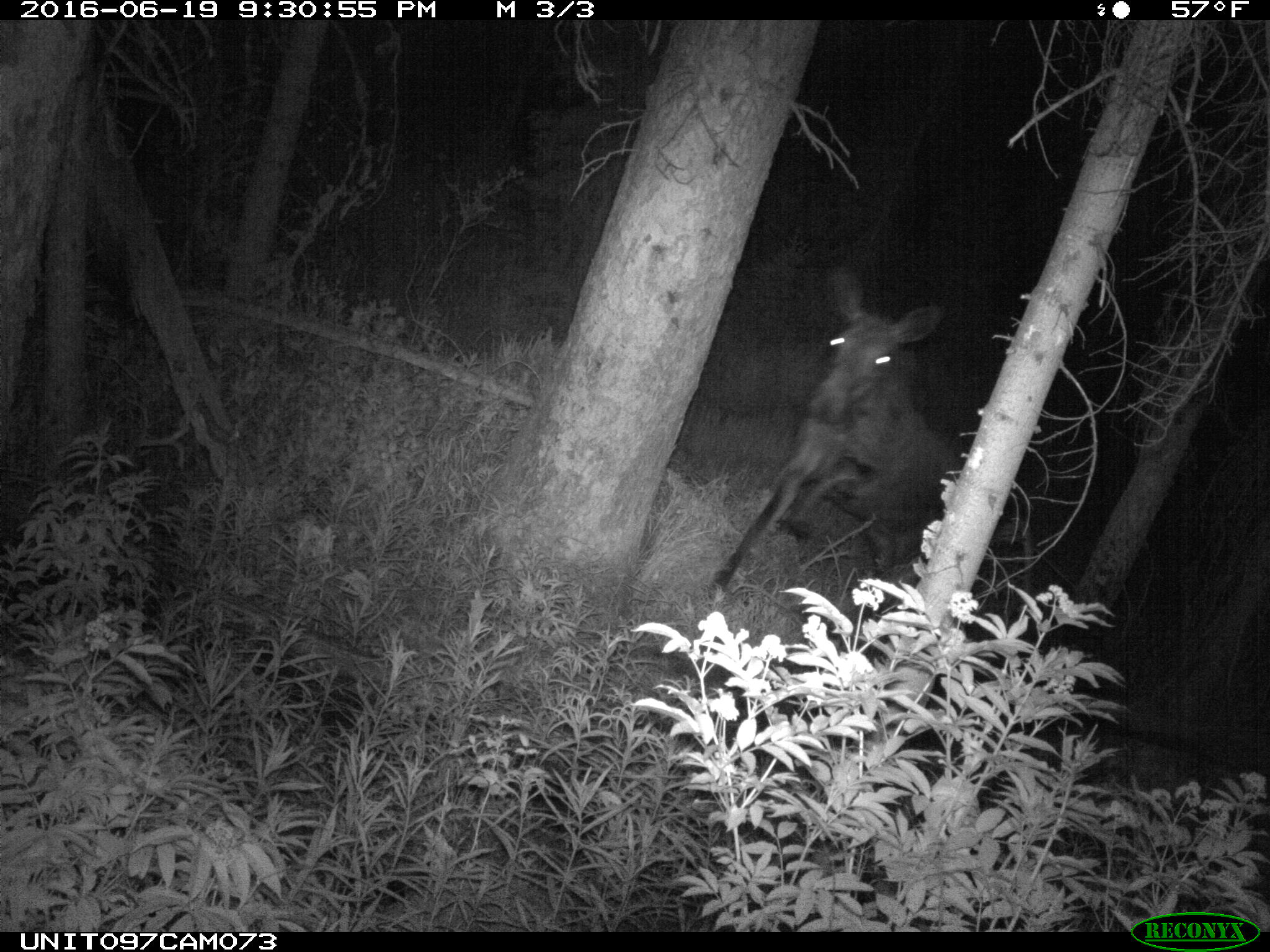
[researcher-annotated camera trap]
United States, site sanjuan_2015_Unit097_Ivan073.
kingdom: Animalia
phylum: Chordata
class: Mammalia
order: Artiodactyla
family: Cervidae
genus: Alces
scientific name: Alces alces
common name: moose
Alces alces (moose).